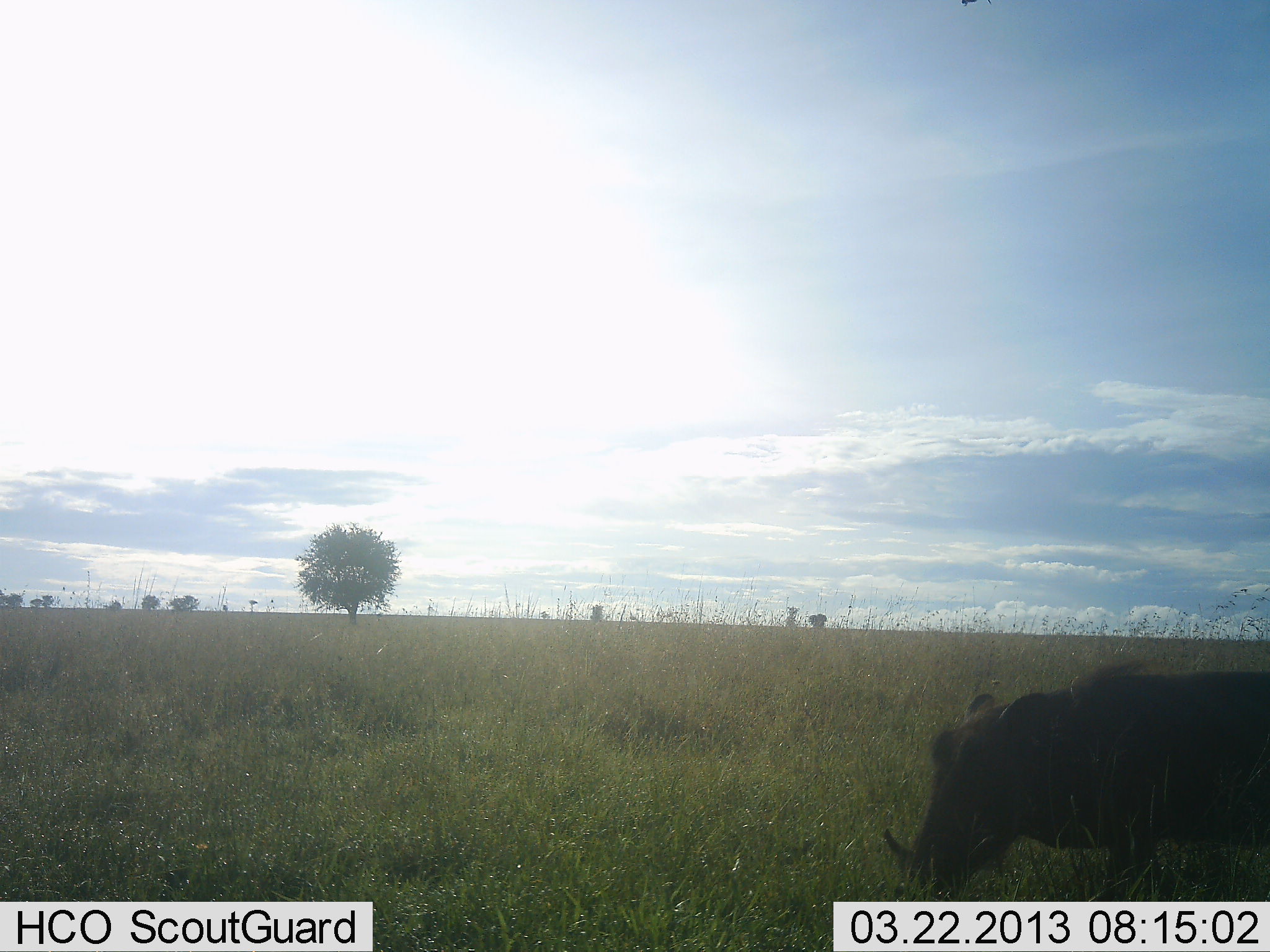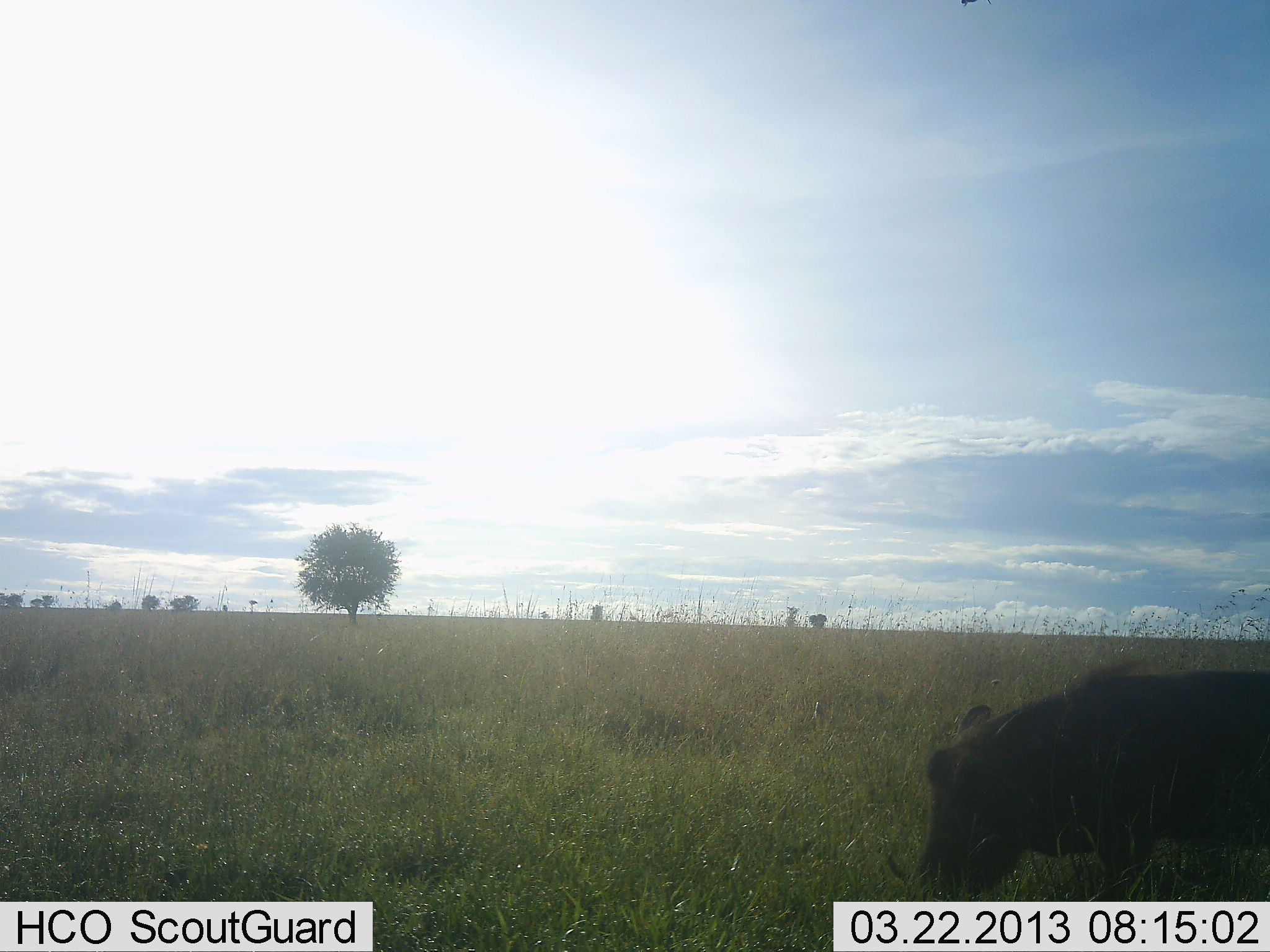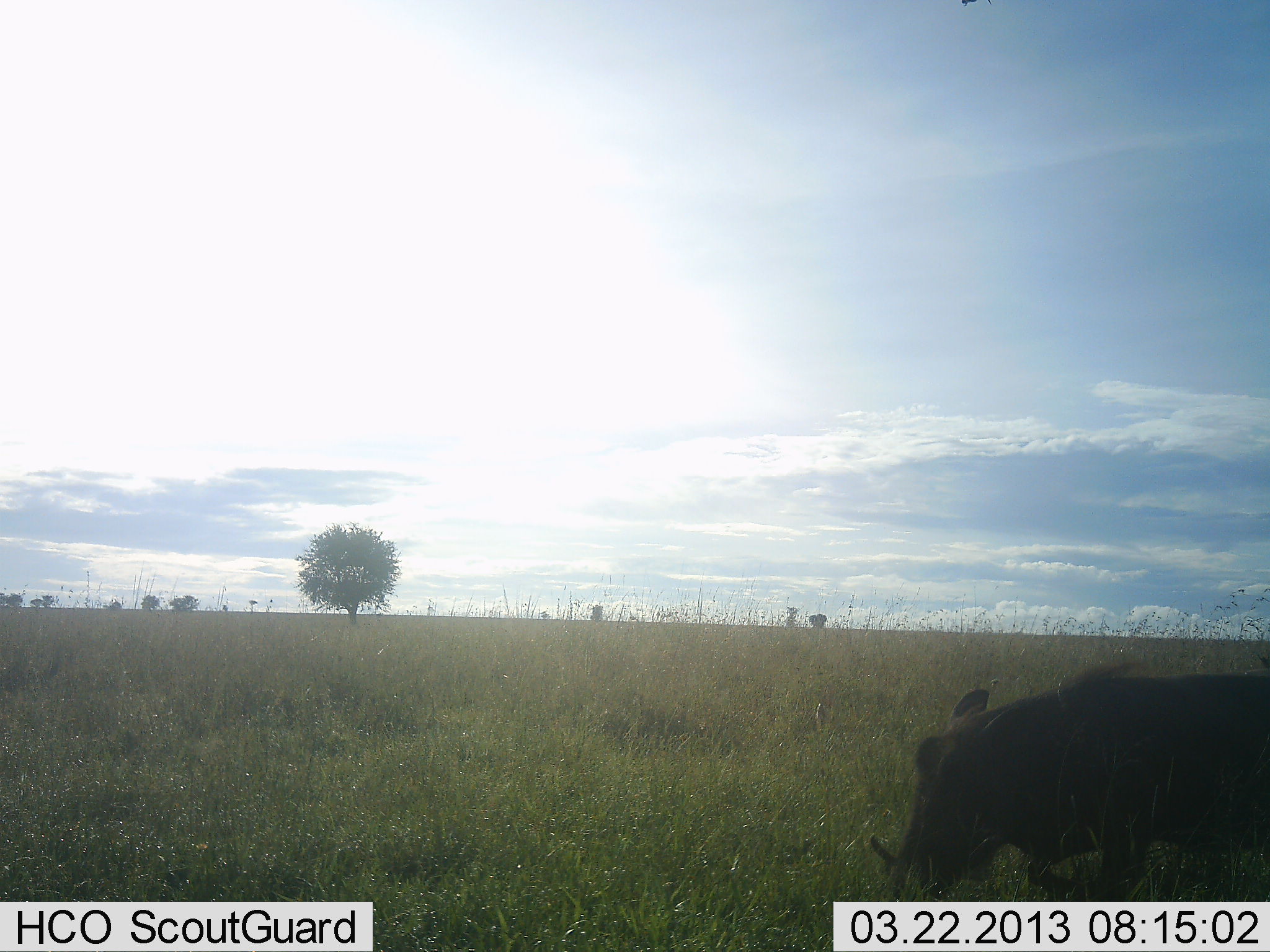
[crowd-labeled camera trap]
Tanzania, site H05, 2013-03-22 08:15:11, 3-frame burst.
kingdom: Animalia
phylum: Chordata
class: Mammalia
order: Artiodactyla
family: Suidae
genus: Phacochoerus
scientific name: Phacochoerus africanus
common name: warthog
Warthog (Phacochoerus africanus), count 1. Behavior (volunteer vote fractions): standing 28%, resting 0%, moving 8%, interacting 0%. Young present (vote fraction): 0%. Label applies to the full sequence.